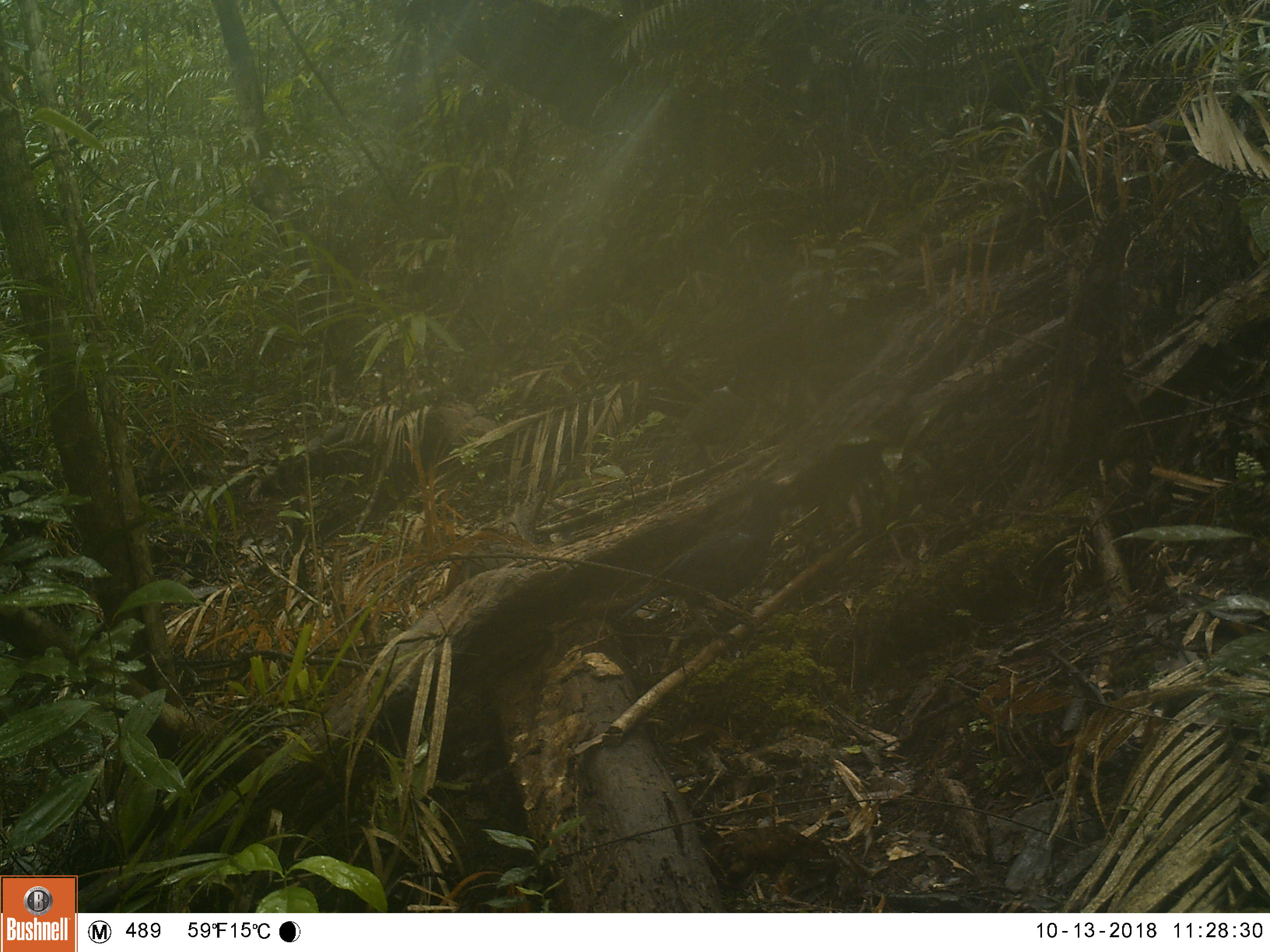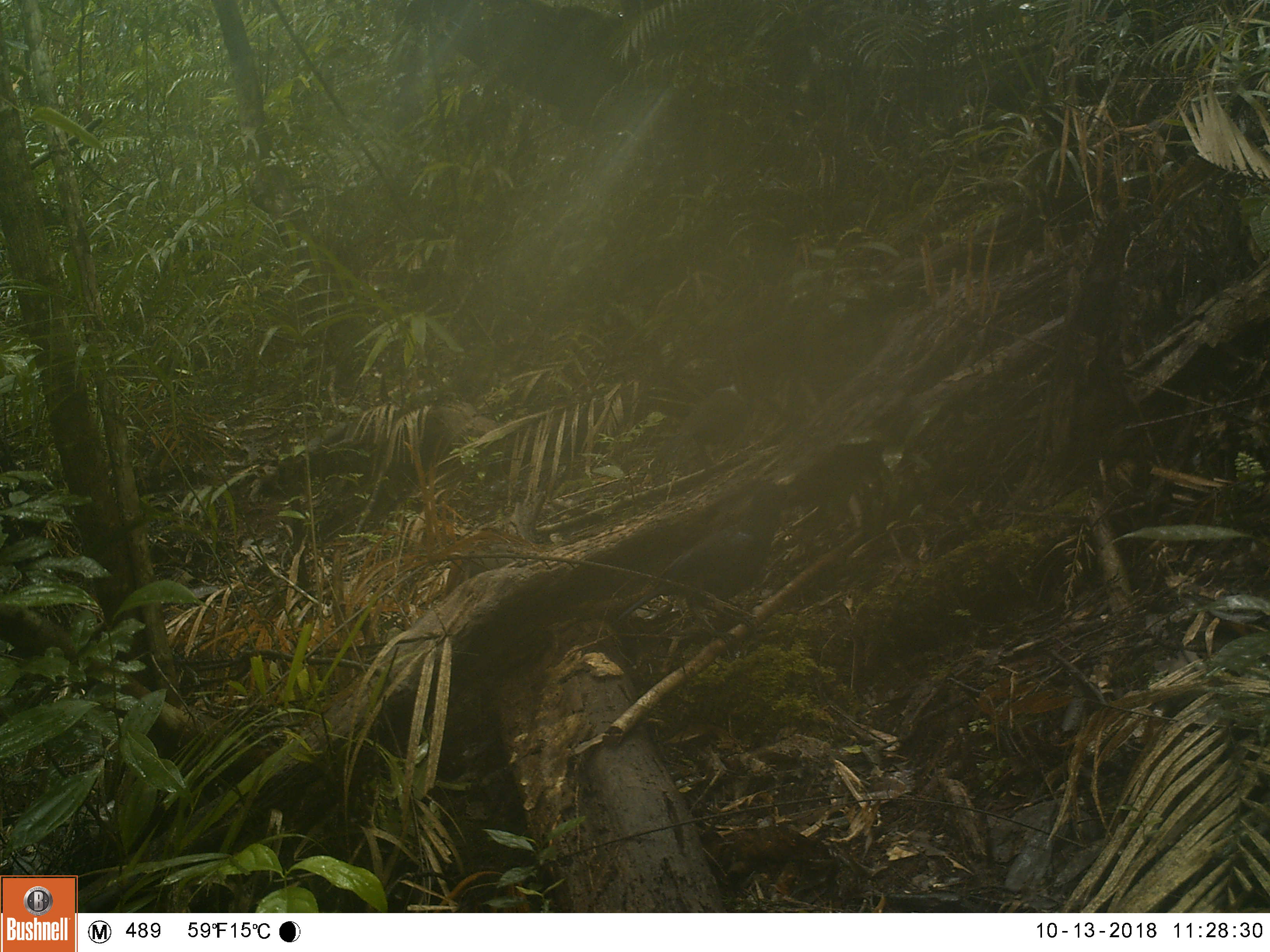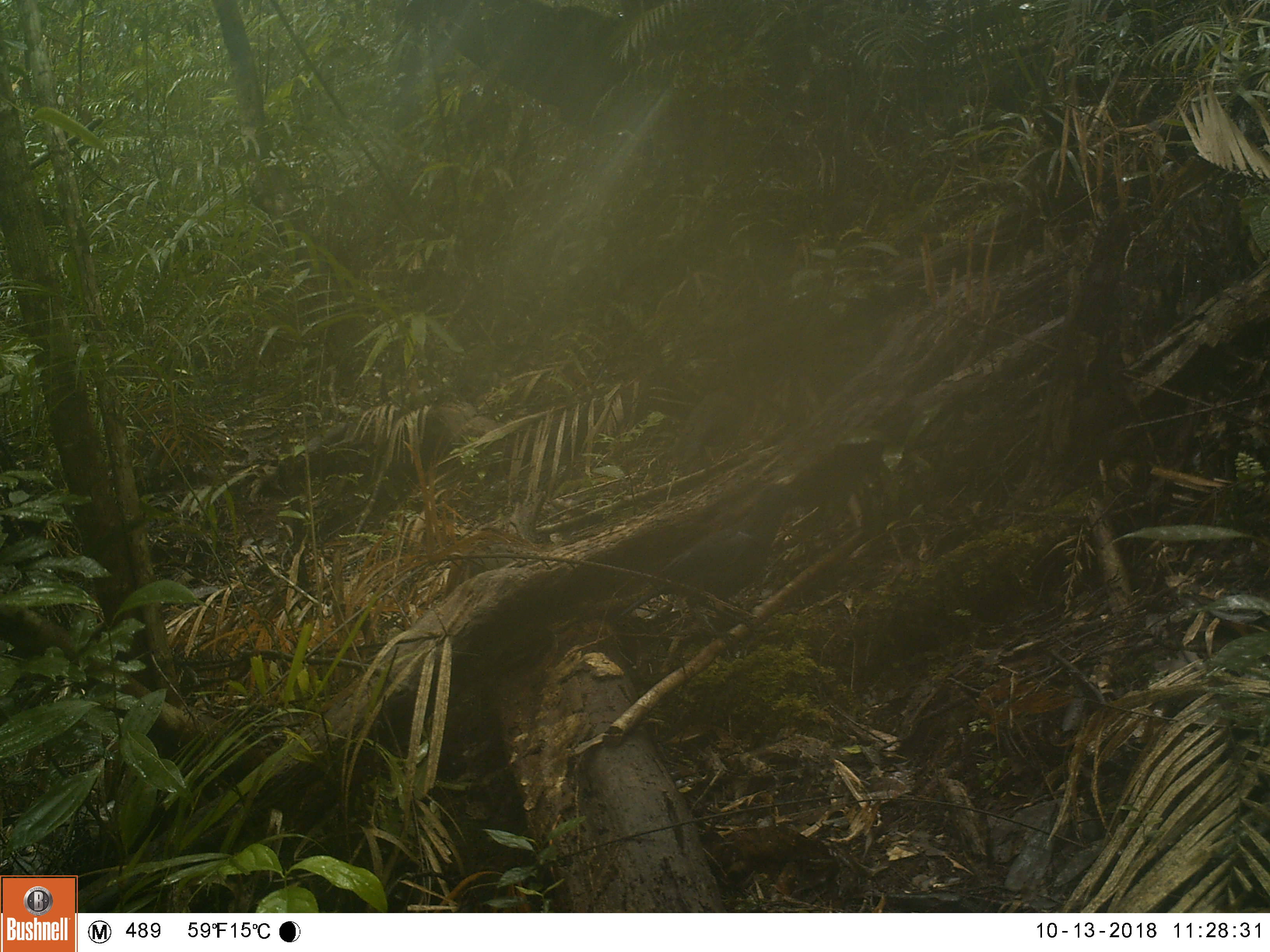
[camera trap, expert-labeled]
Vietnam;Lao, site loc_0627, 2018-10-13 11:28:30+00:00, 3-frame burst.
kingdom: Animalia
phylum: Chordata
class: Aves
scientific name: Aves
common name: bird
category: unidentified bird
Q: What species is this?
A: Unidentified bird (bird) (Aves).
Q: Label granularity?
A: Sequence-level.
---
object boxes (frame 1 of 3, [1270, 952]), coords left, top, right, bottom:
unidentified bird: 609, 482, 798, 638; 647, 371, 750, 474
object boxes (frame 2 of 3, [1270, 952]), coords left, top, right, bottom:
unidentified bird: 615, 482, 800, 657; 645, 375, 758, 477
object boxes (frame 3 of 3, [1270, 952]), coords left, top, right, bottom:
unidentified bird: 619, 479, 809, 656; 666, 376, 754, 488